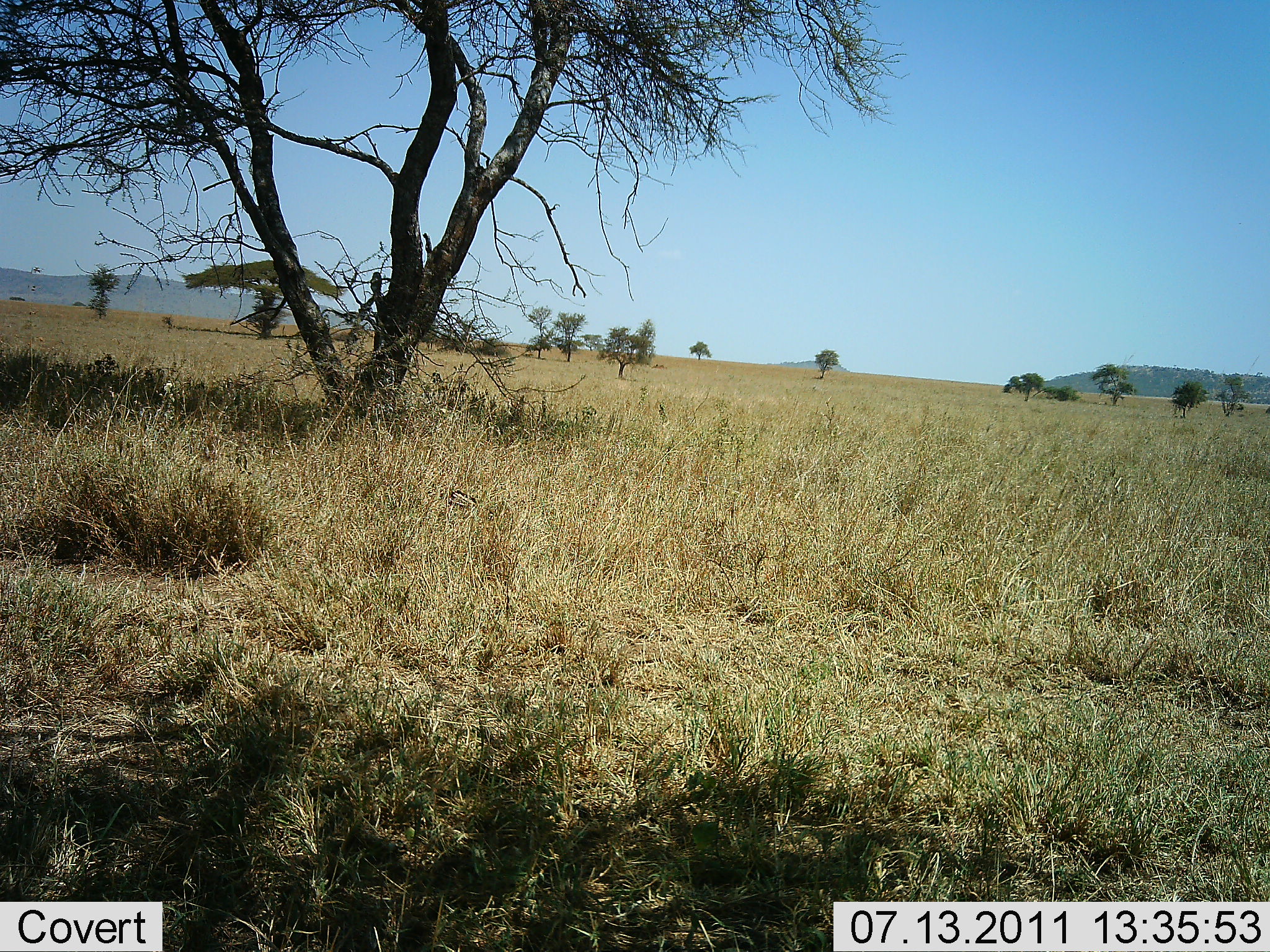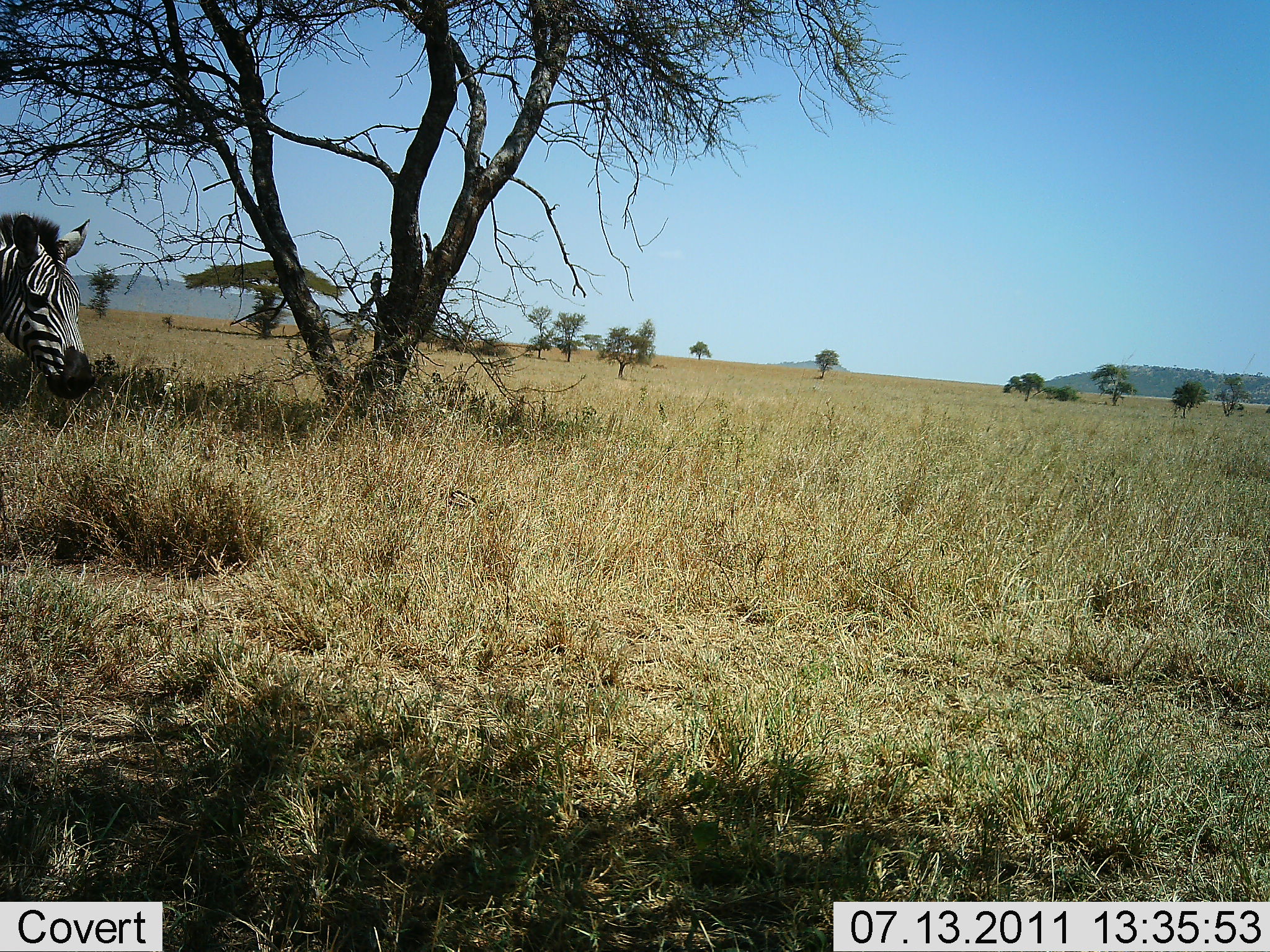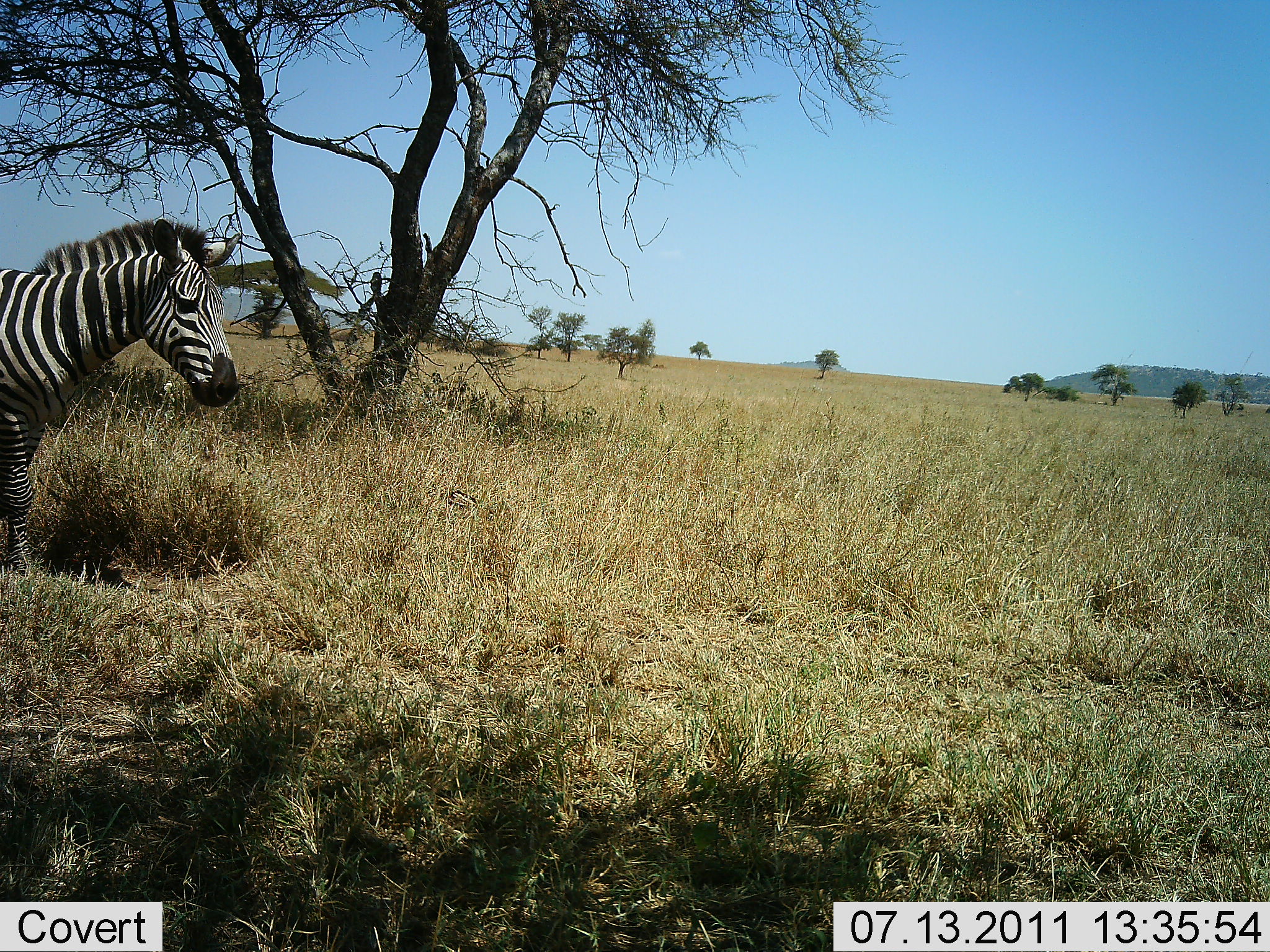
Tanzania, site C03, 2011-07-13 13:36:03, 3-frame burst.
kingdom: Animalia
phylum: Chordata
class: Mammalia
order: Perissodactyla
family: Equidae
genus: Equus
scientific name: Equus quagga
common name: plains zebra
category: zebra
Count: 1.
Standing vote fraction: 18%.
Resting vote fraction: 0%.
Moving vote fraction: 82%.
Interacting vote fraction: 0%.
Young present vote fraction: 0%.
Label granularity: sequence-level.